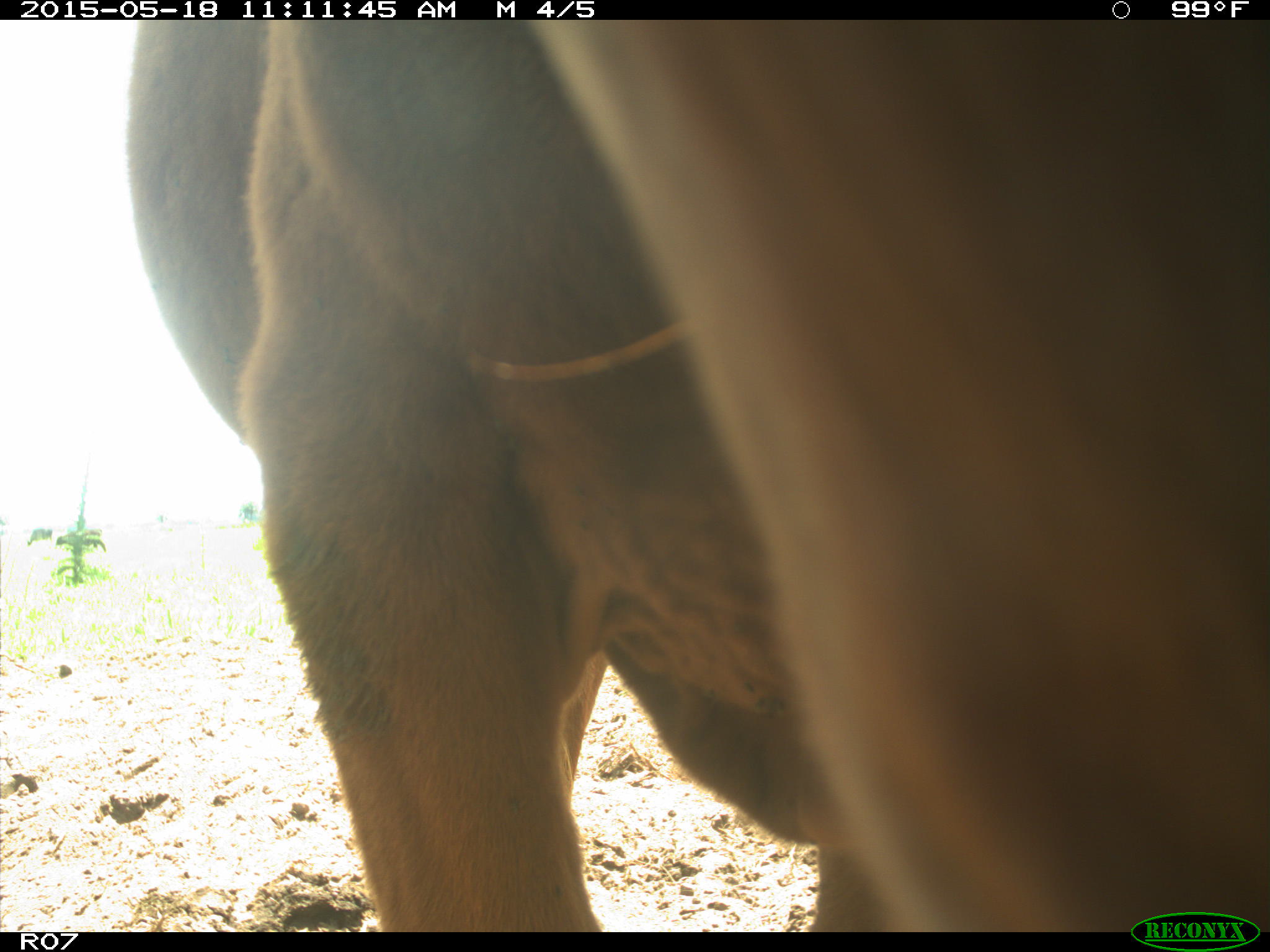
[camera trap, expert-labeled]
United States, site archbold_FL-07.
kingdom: Animalia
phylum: Chordata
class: Mammalia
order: Artiodactyla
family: Bovidae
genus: Bos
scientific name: Bos taurus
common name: domestic cow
Bos taurus (domestic cow).